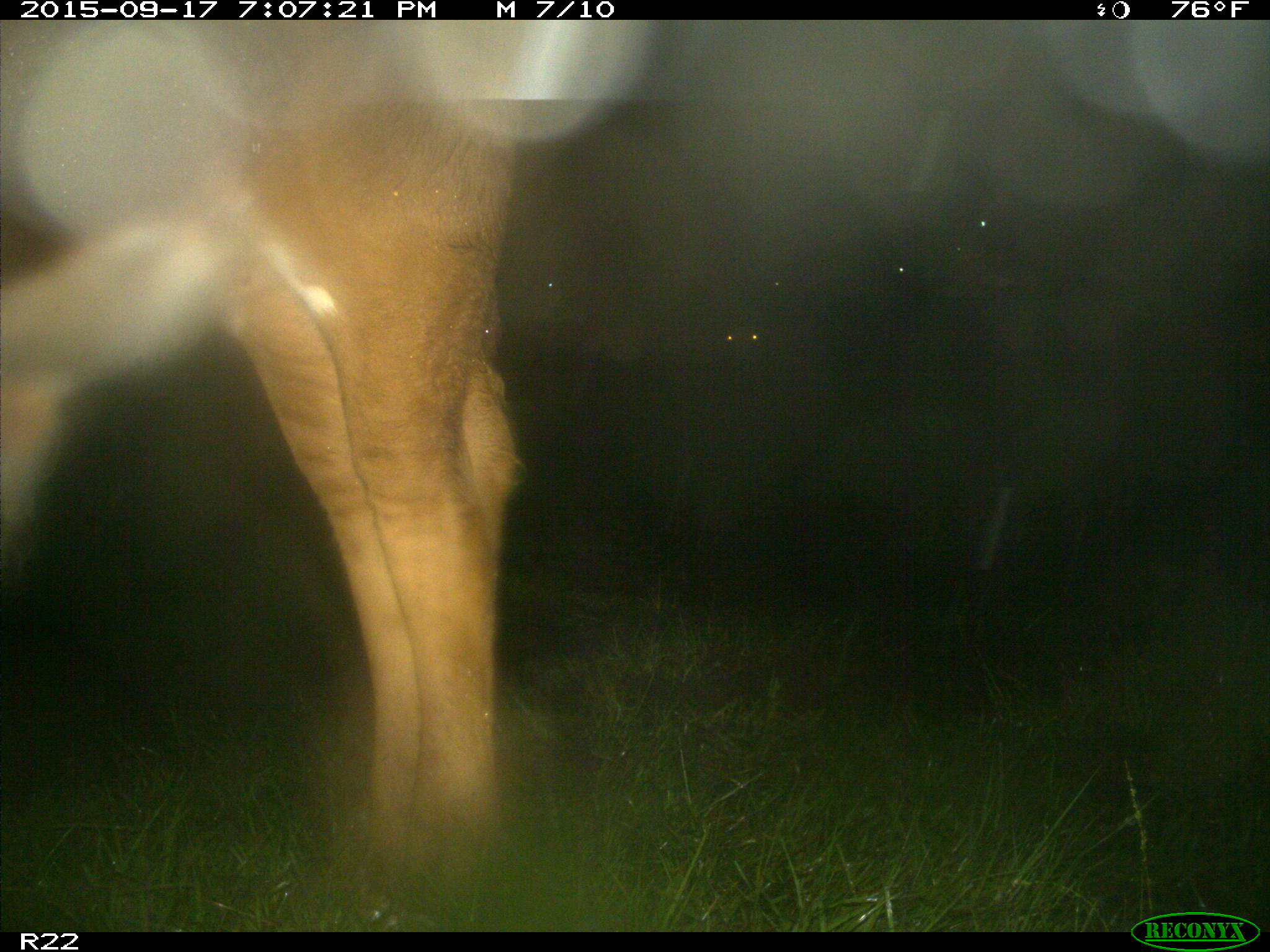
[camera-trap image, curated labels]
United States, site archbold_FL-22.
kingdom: Animalia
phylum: Chordata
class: Mammalia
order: Artiodactyla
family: Bovidae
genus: Bos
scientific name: Bos taurus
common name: domestic cow